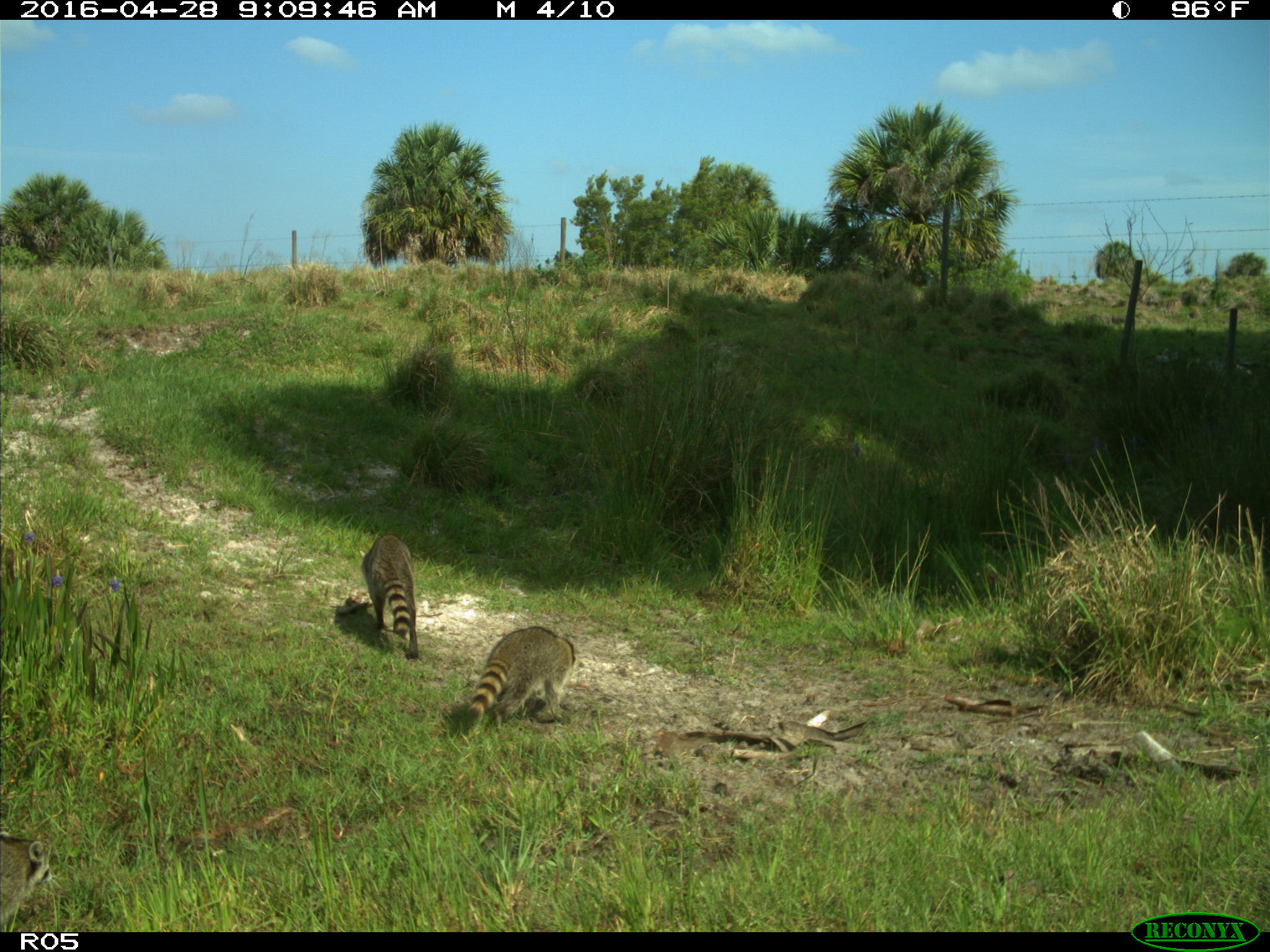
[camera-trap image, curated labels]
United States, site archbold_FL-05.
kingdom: Animalia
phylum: Chordata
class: Mammalia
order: Carnivora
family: Procyonidae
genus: Procyon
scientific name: Procyon lotor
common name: common raccoon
Procyon lotor (common raccoon).